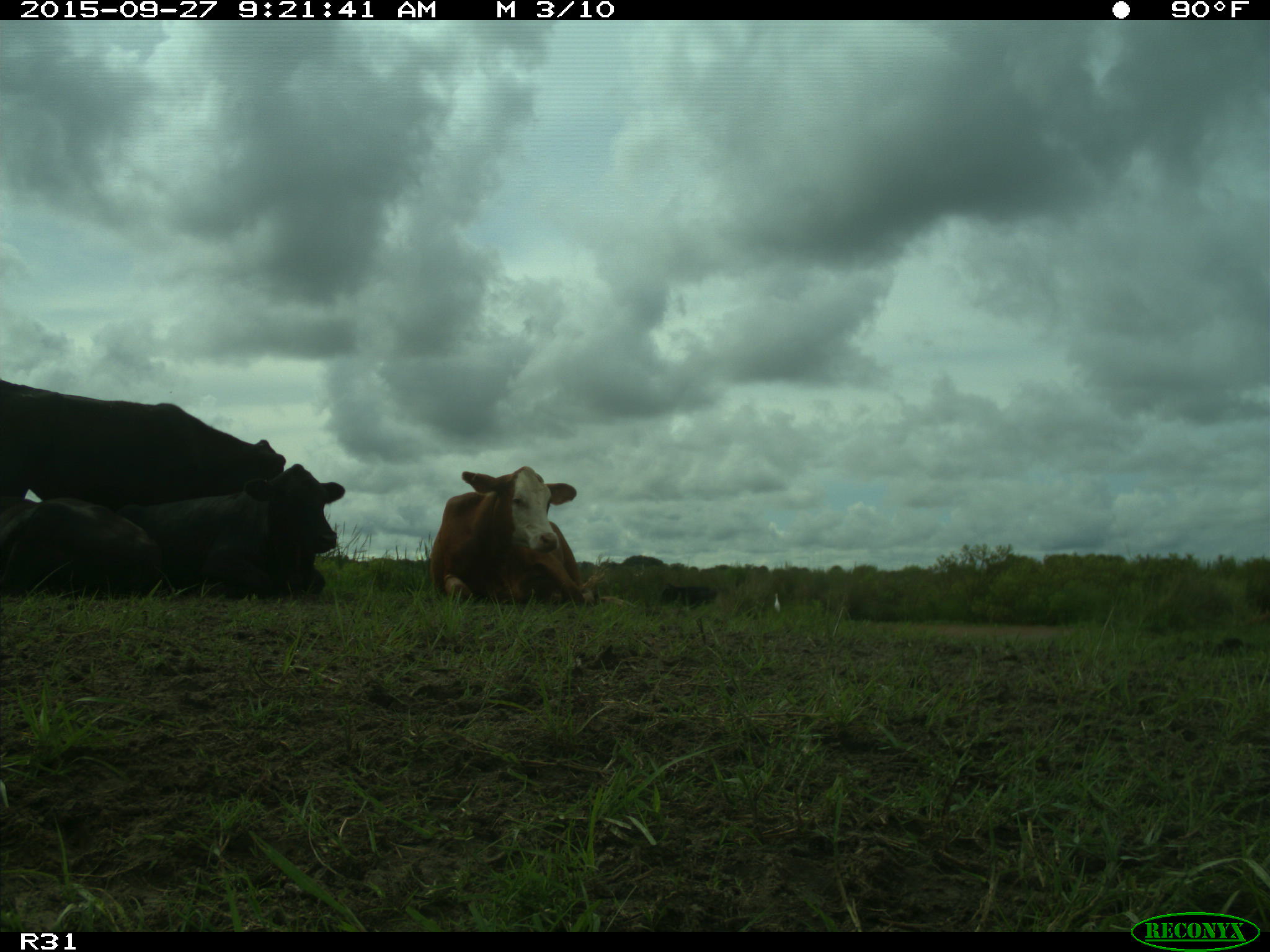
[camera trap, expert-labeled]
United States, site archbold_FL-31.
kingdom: Animalia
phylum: Chordata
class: Mammalia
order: Artiodactyla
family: Bovidae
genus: Bos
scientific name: Bos taurus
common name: domestic cow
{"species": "Bos taurus (domestic cow)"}